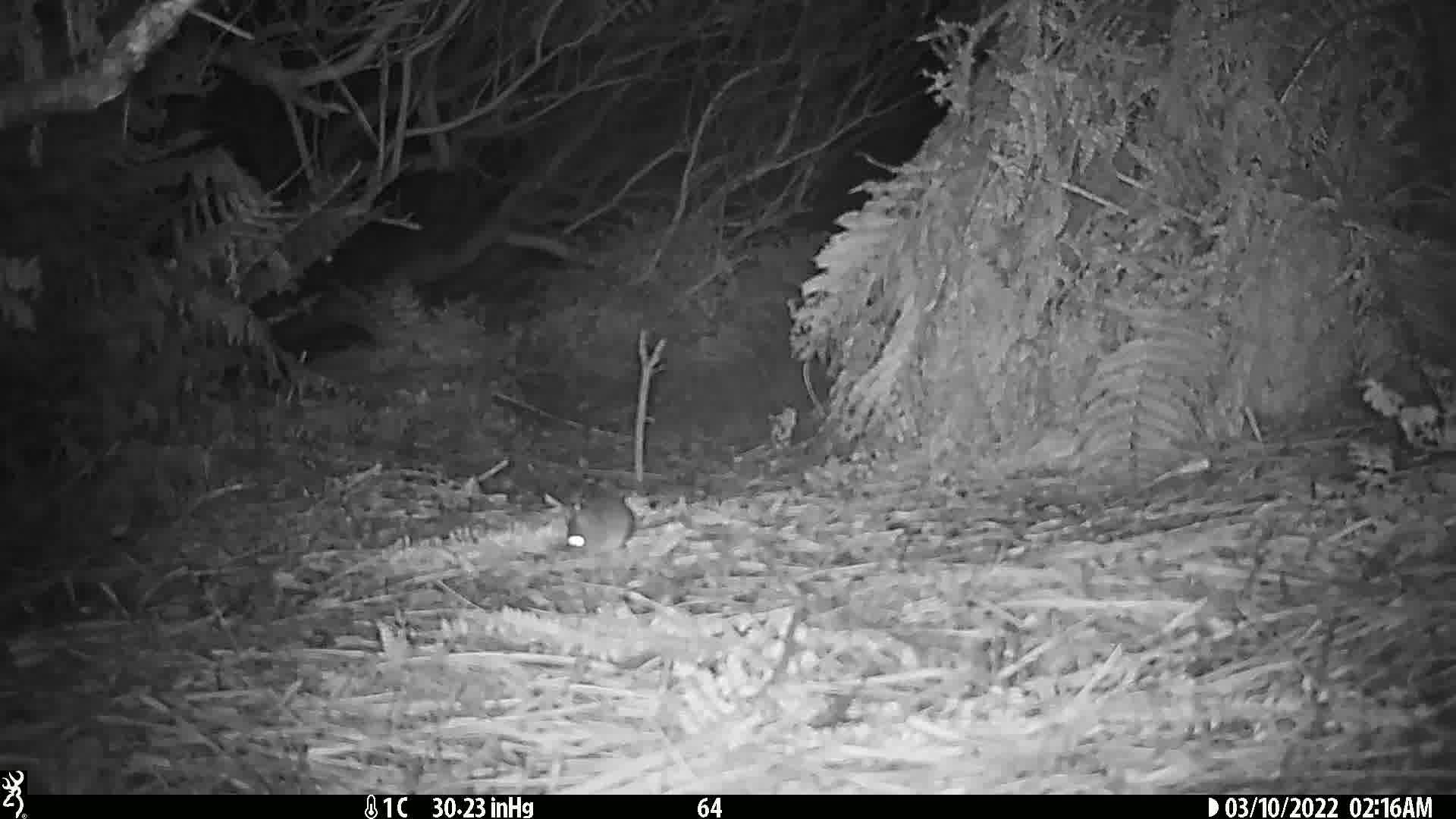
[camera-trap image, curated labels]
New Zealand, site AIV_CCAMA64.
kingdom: Animalia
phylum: Chordata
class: Mammalia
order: Rodentia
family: Muridae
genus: Mus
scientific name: Mus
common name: mouse